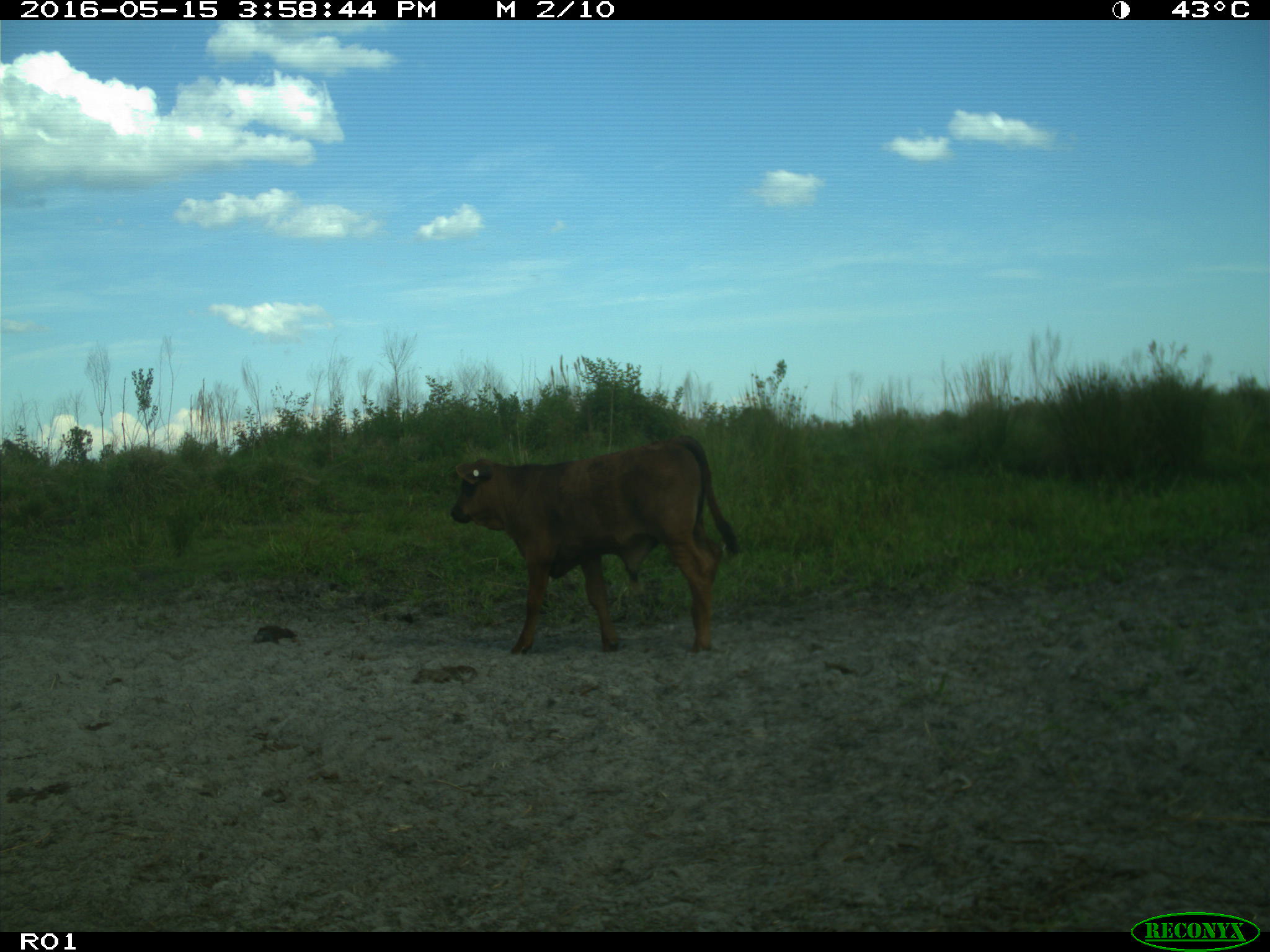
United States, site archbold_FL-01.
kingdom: Animalia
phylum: Chordata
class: Mammalia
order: Artiodactyla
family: Bovidae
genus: Bos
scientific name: Bos taurus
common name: domestic cow